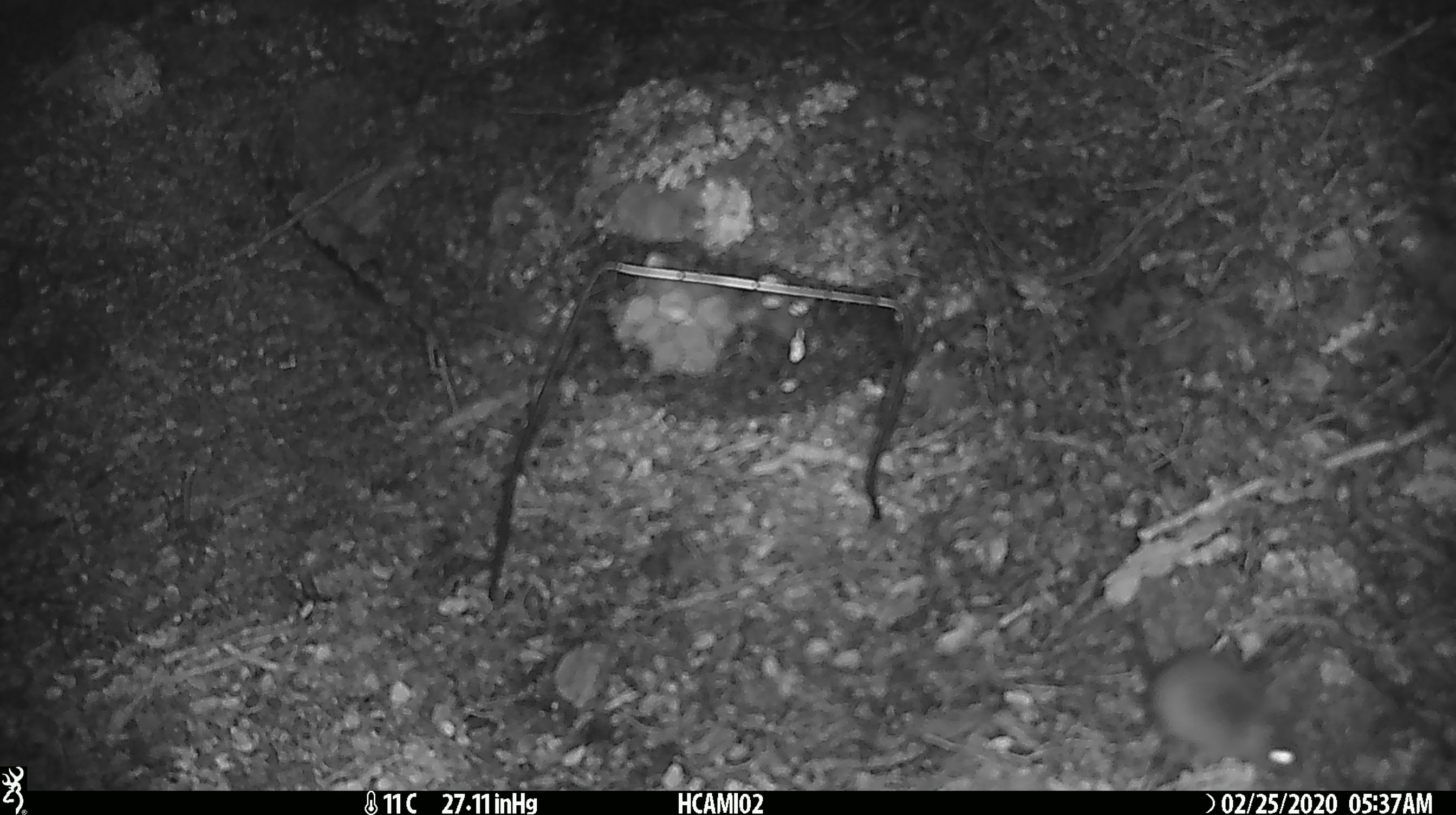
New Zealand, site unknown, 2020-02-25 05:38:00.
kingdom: Animalia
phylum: Chordata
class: Mammalia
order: Rodentia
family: Muridae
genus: Mus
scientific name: Mus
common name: mouse